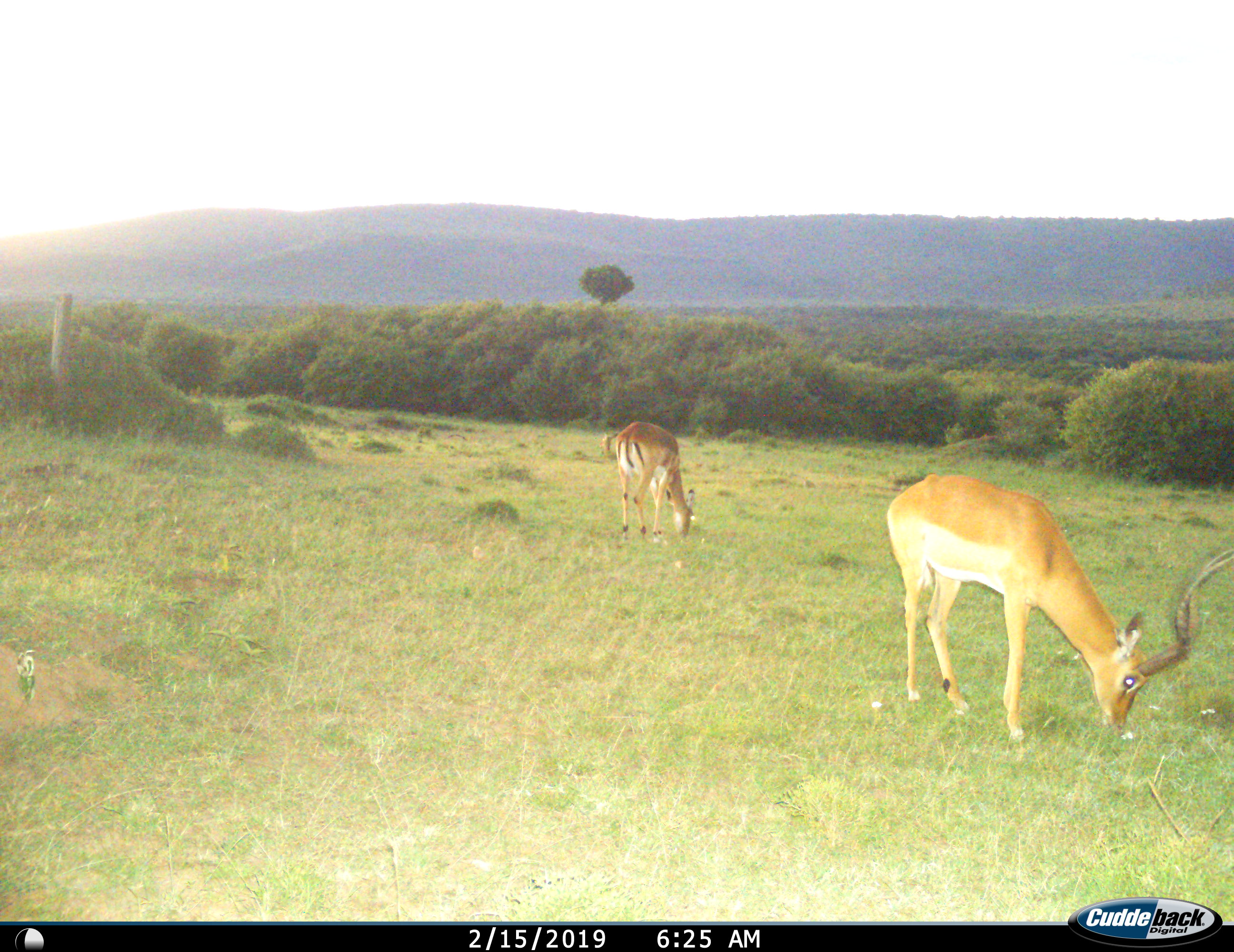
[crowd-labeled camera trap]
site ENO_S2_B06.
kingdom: Animalia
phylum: Chordata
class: Mammalia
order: Artiodactyla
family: Bovidae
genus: Aepyceros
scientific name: Aepyceros melampus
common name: impala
Impala (Aepyceros melampus), count 2. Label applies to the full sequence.